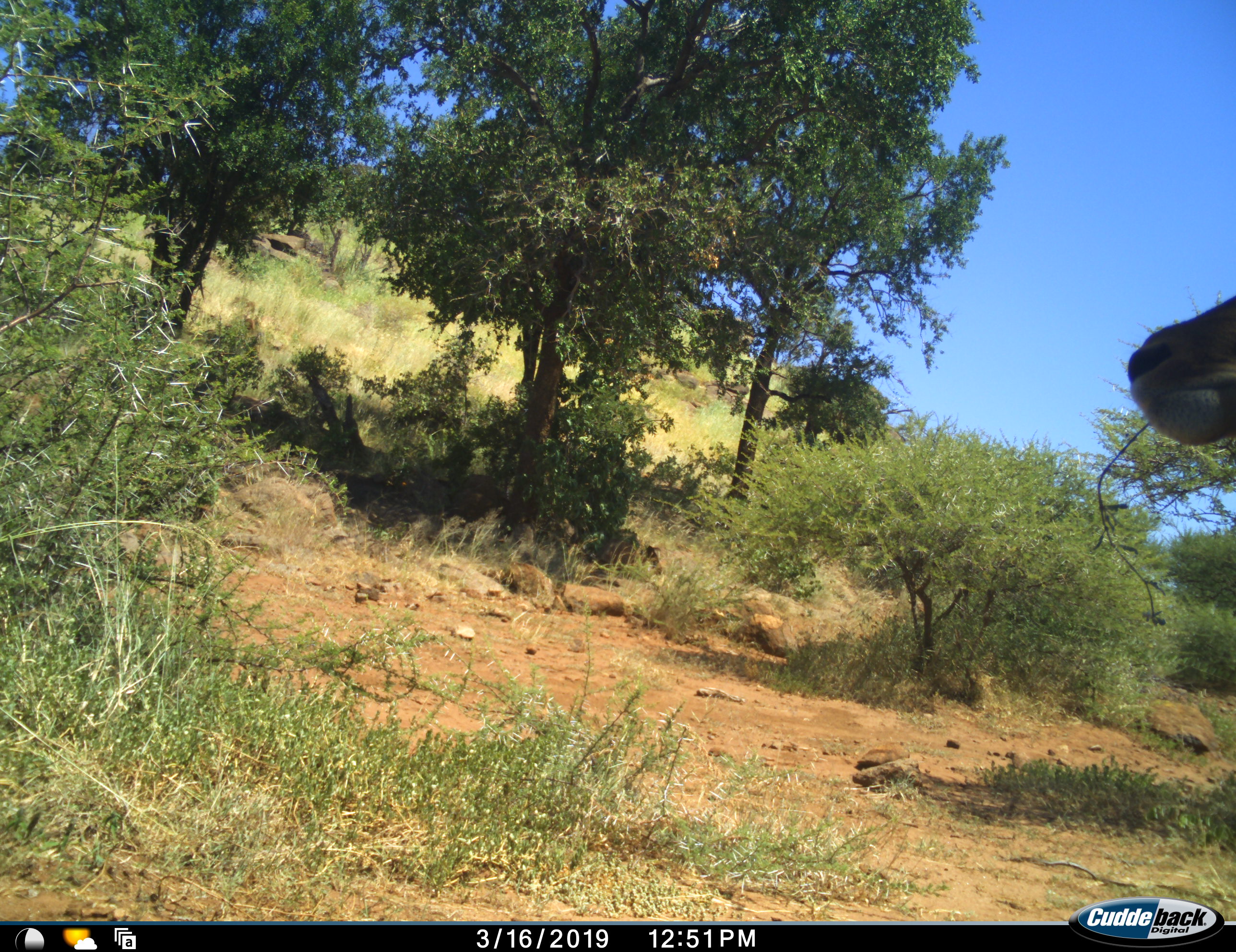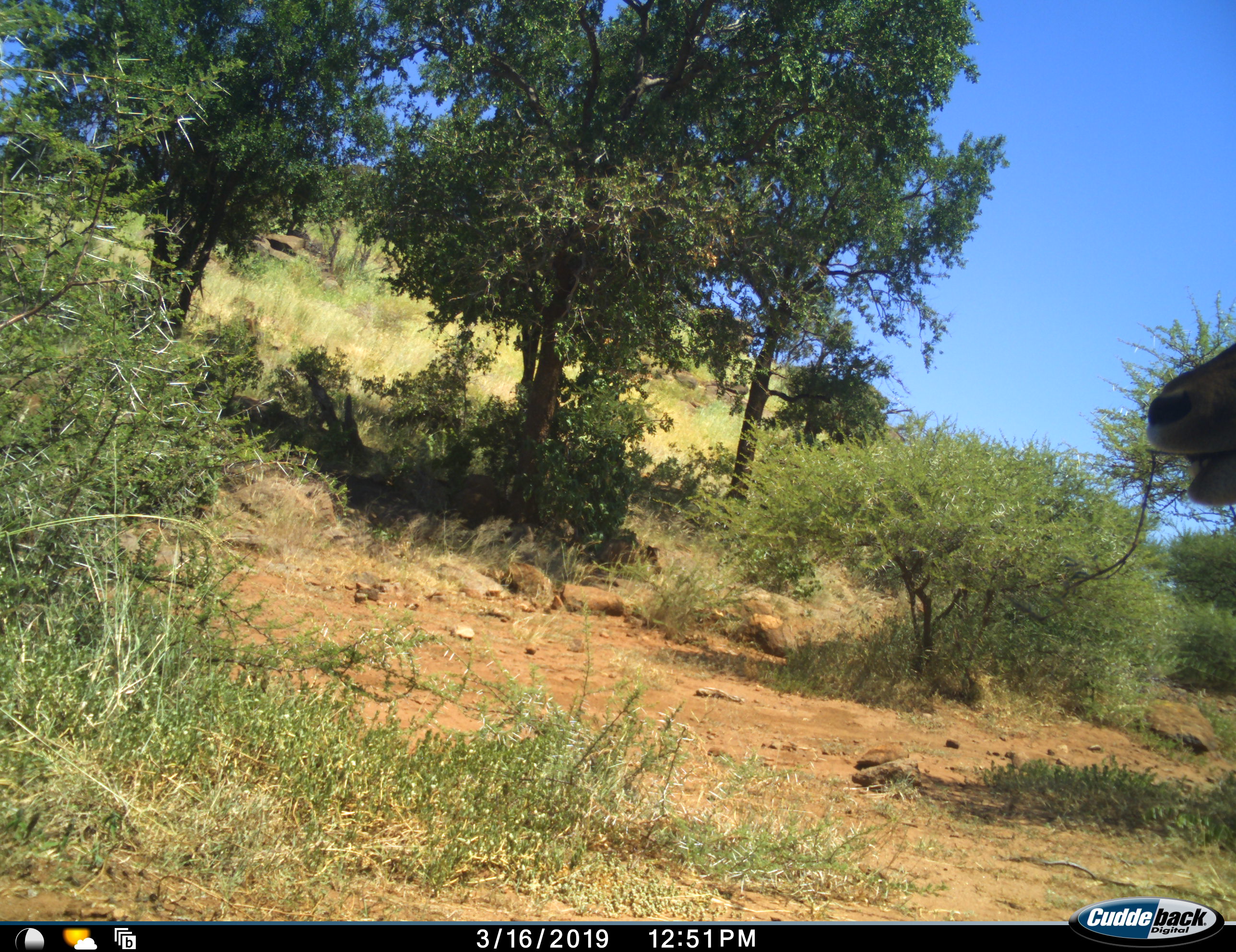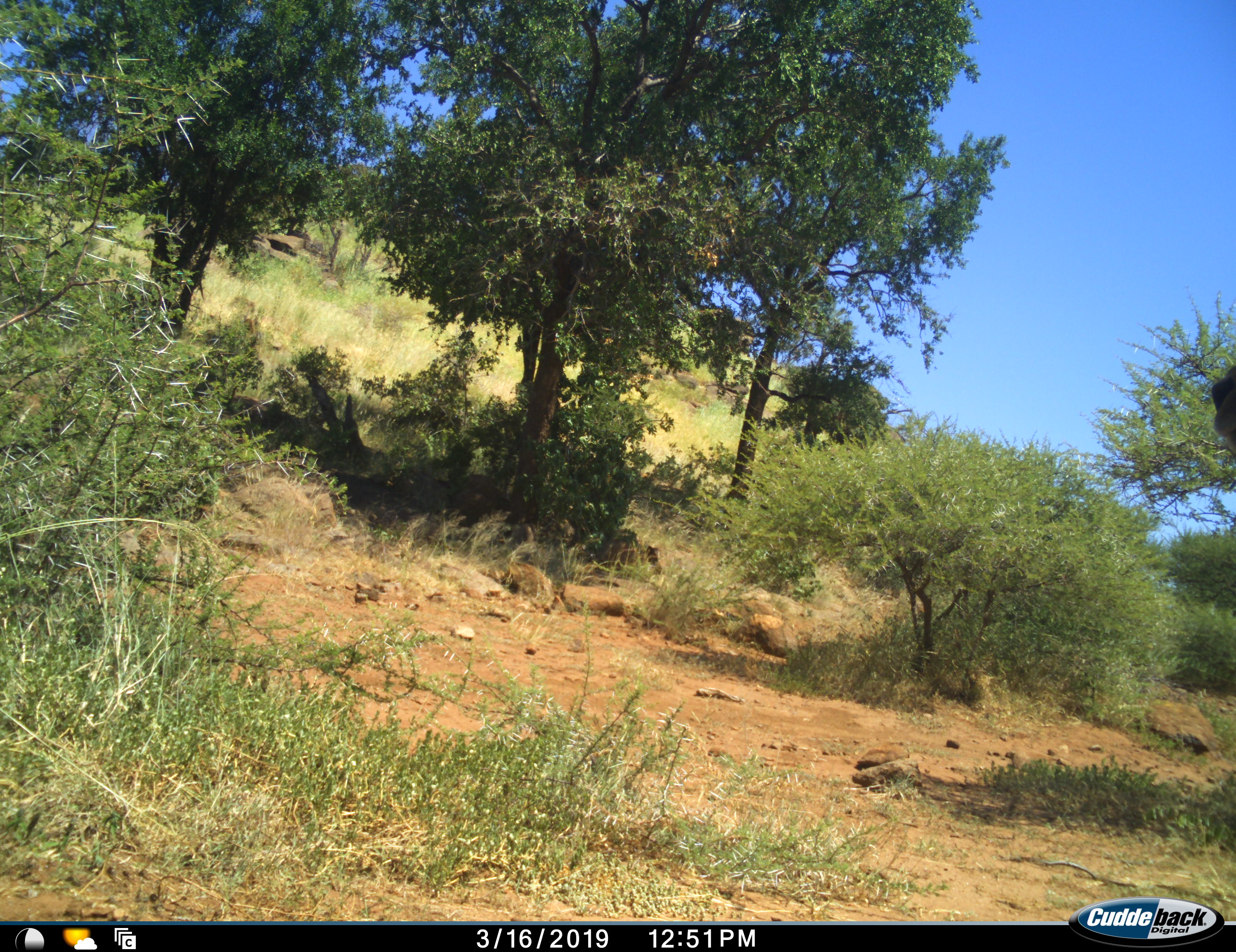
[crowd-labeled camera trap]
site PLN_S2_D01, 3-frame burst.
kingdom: Animalia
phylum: Chordata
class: Mammalia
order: Artiodactyla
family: Bovidae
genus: Aepyceros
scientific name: Aepyceros melampus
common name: impala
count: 1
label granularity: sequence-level